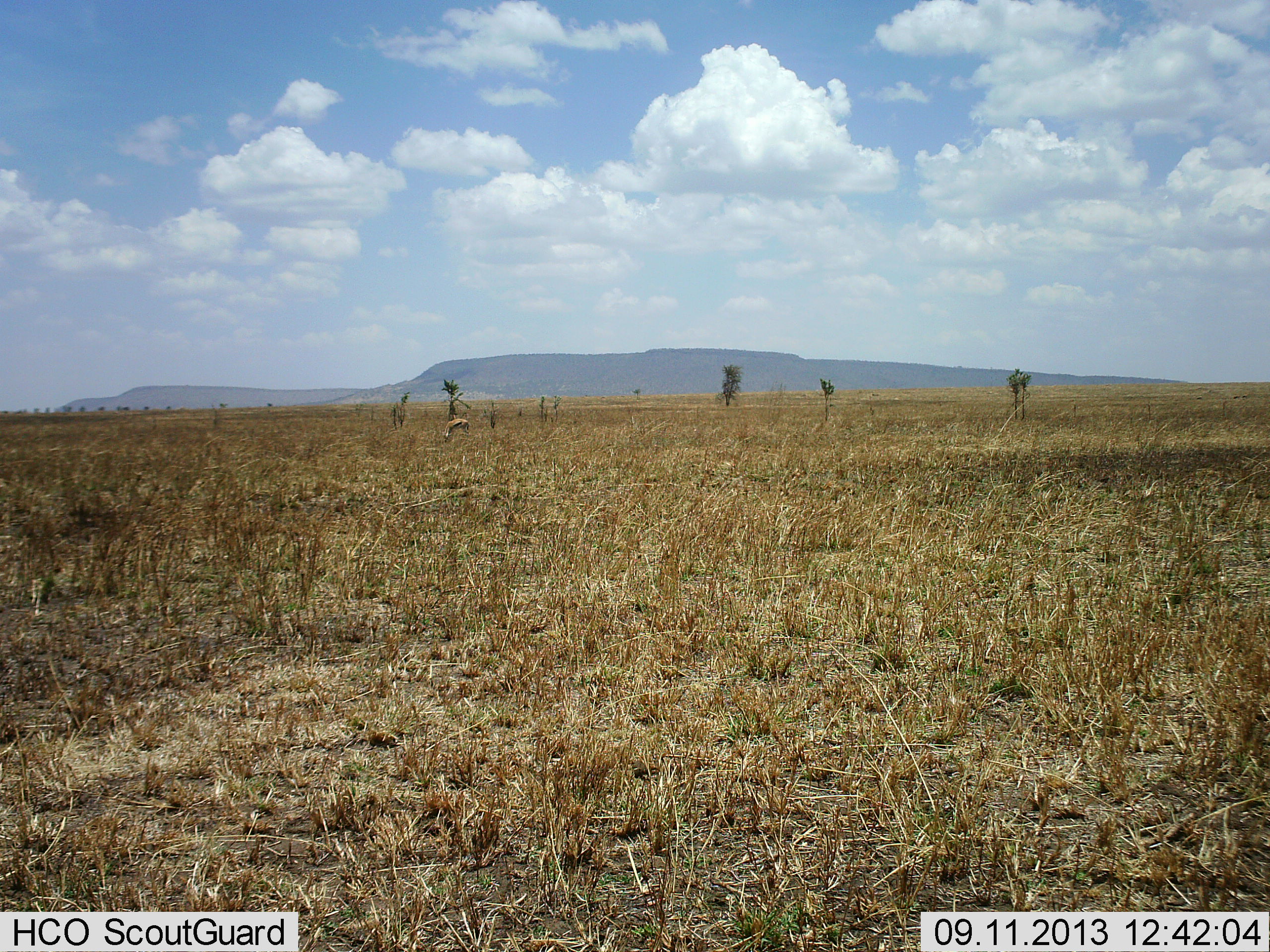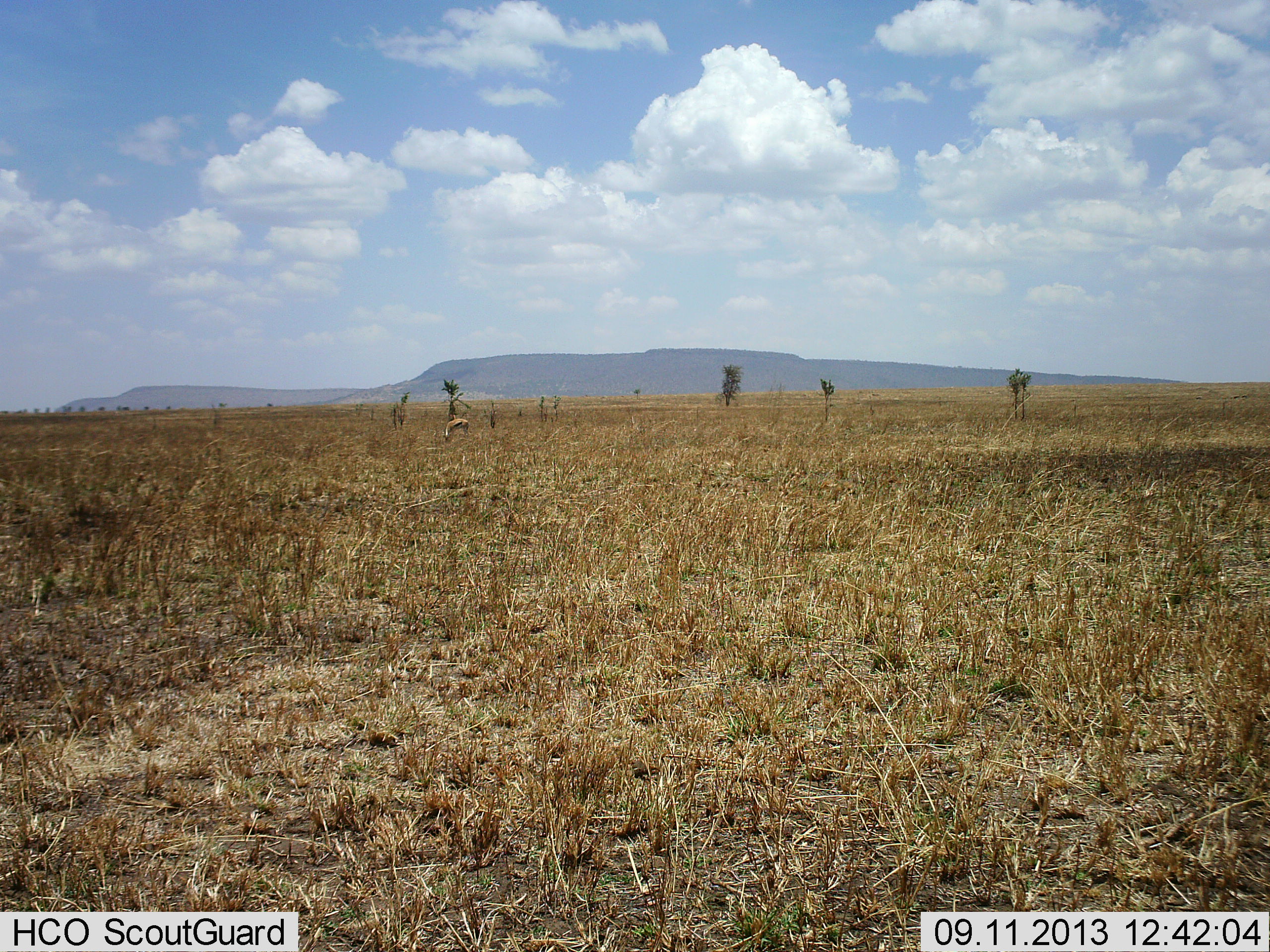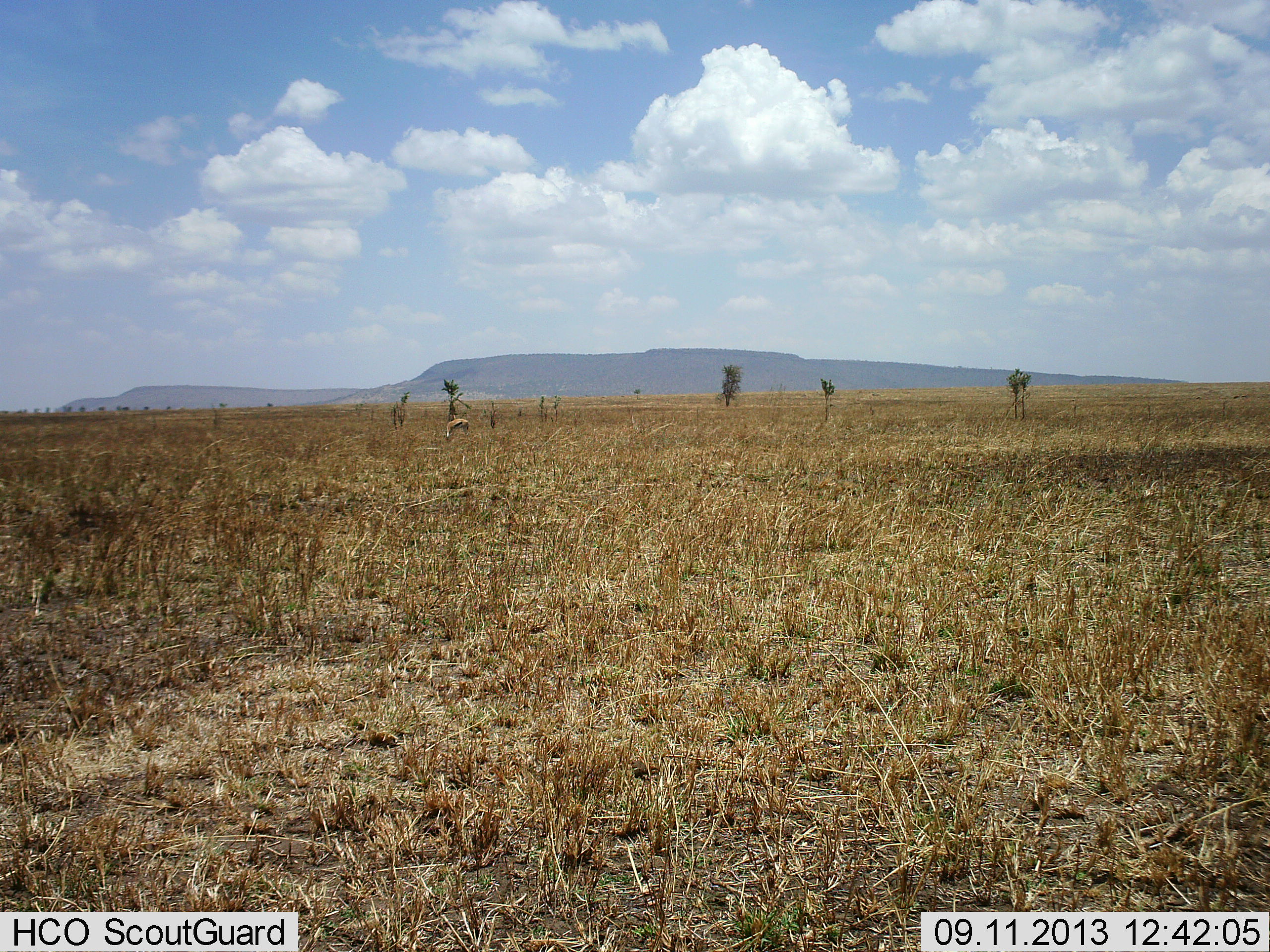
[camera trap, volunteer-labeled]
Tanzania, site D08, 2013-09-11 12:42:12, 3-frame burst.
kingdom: Animalia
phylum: Chordata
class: Mammalia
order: Artiodactyla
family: Bovidae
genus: Eudorcas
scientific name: Eudorcas thomsonii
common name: thomson's gazelle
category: gazellethomsons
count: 1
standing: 42%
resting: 4%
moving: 0%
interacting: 0%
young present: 0%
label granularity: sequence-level